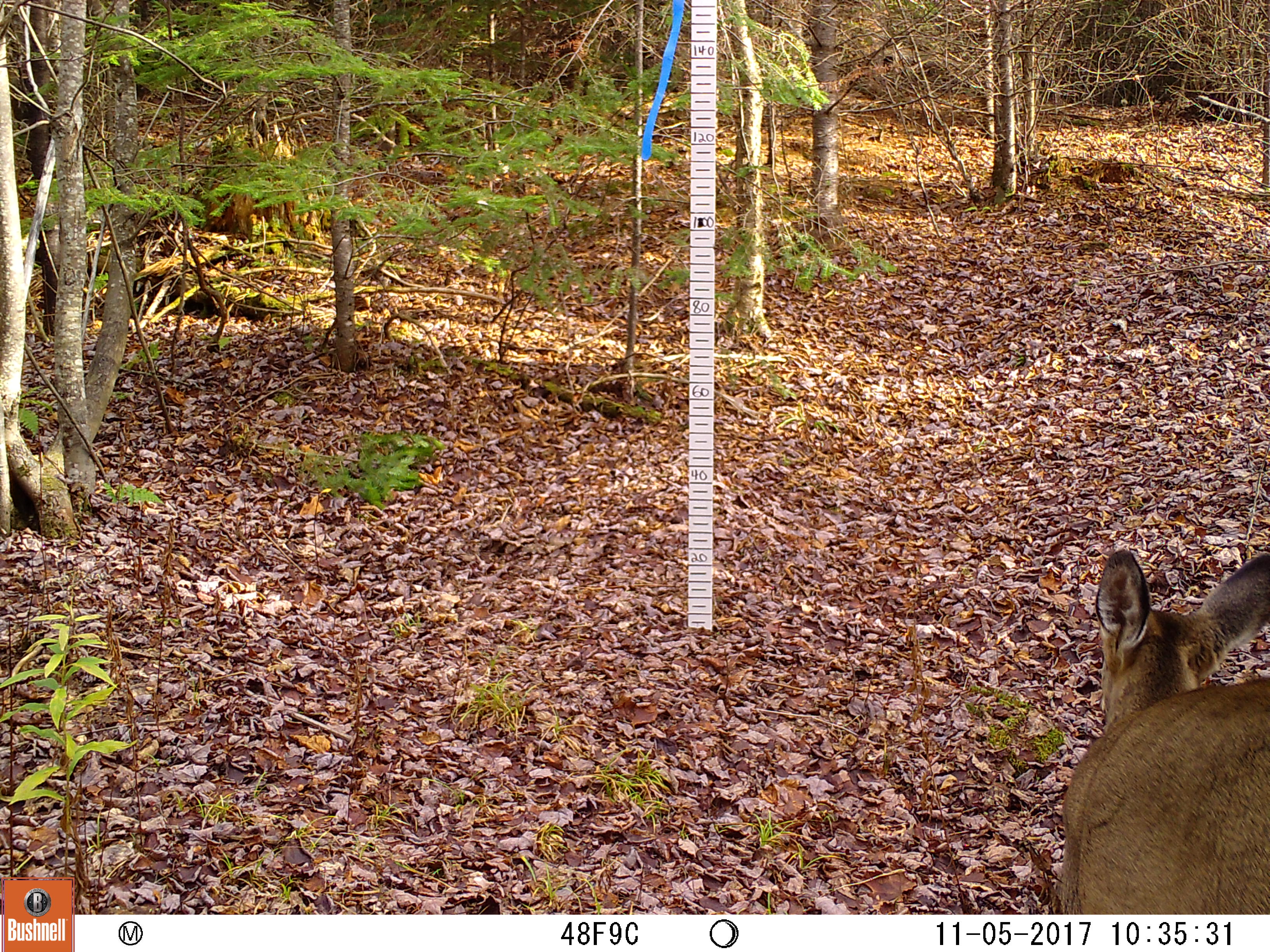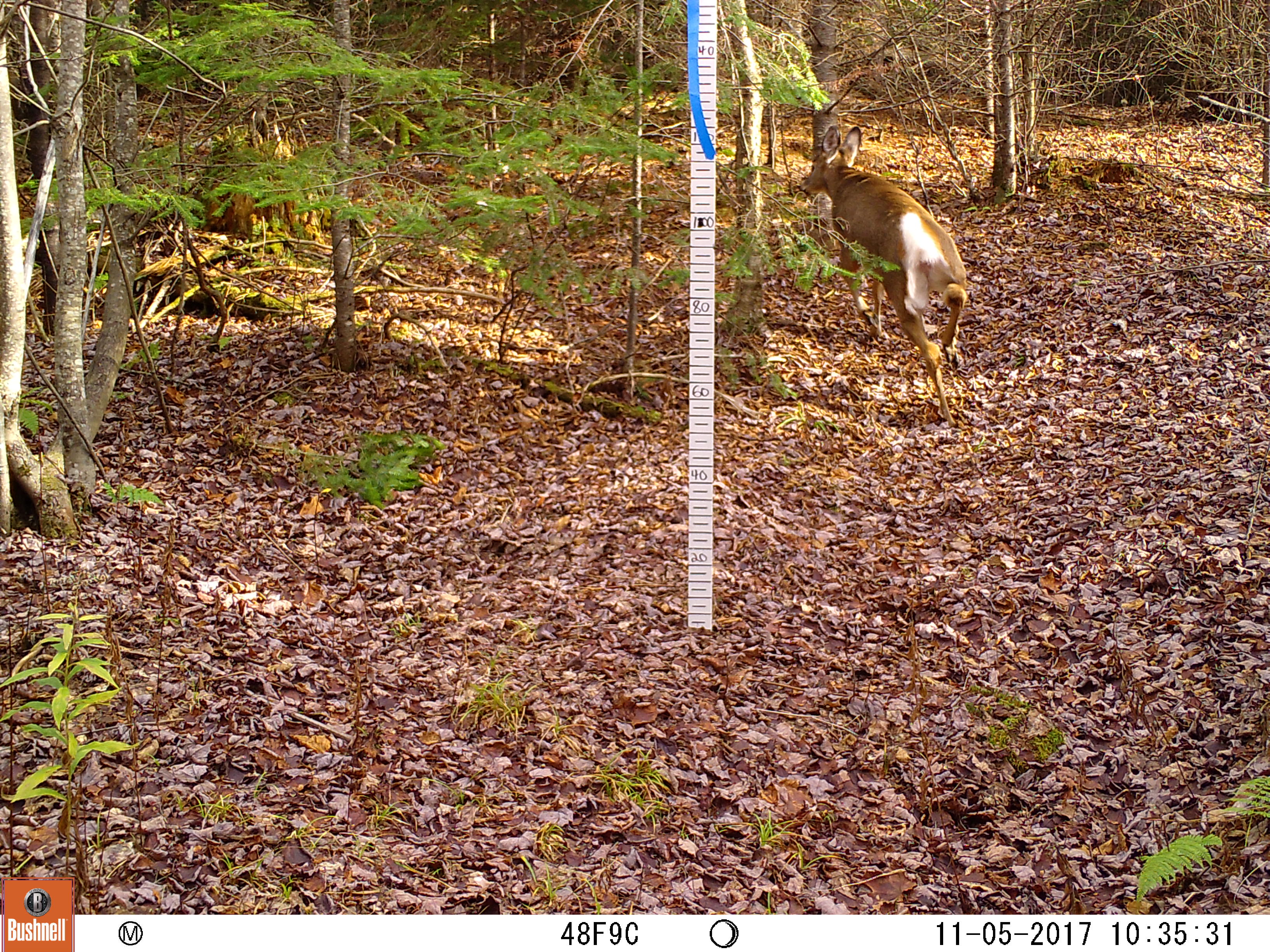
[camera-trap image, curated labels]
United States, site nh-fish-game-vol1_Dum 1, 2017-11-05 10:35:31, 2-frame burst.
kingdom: Animalia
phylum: Chordata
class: Mammalia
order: Artiodactyla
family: Cervidae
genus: Odocoileus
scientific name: Odocoileus virginianus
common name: white-tailed deer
White-tailed deer (Odocoileus virginianus).